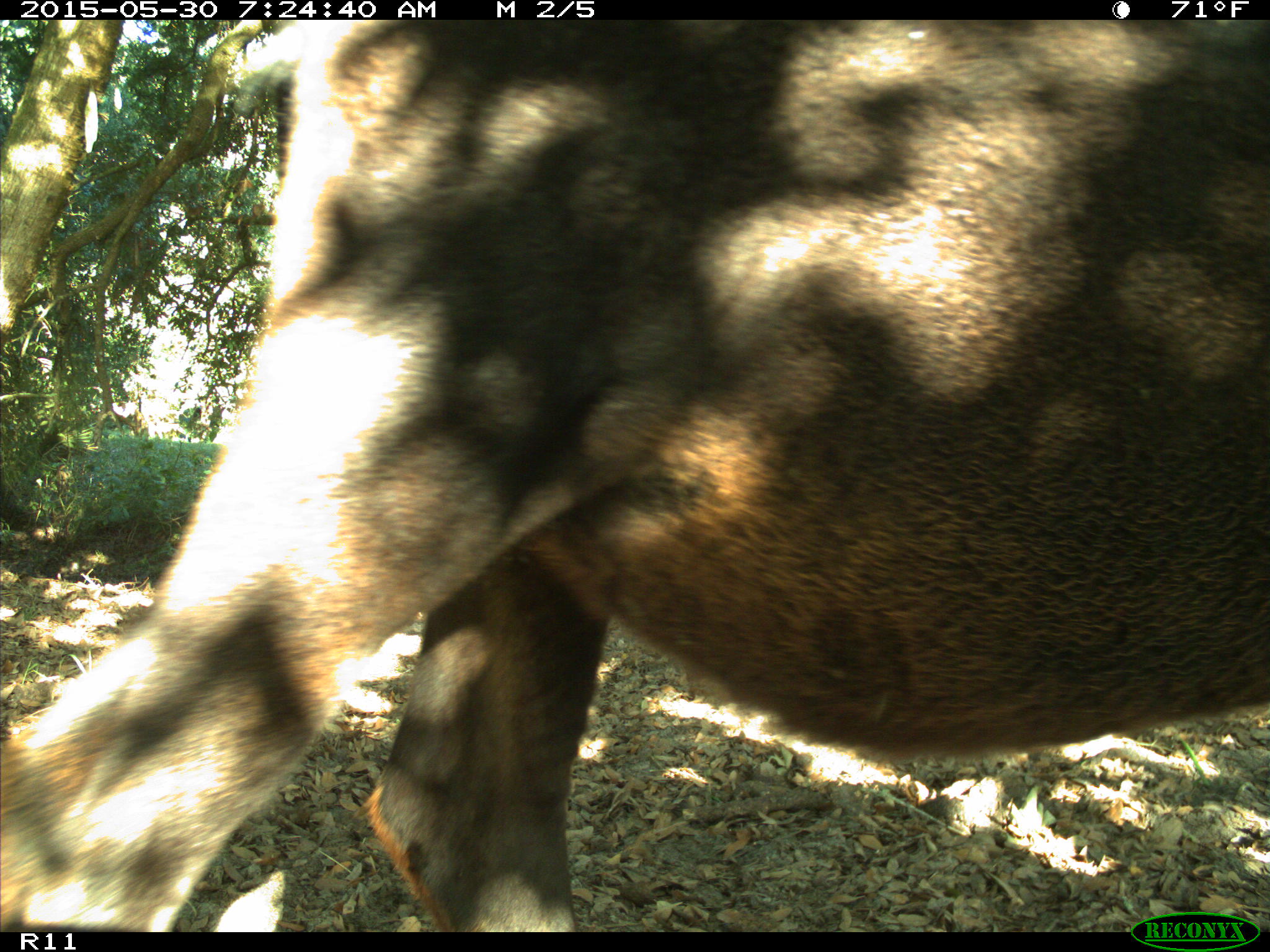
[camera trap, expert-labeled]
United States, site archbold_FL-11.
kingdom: Animalia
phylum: Chordata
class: Mammalia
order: Artiodactyla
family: Bovidae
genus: Bos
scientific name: Bos taurus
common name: domestic cow